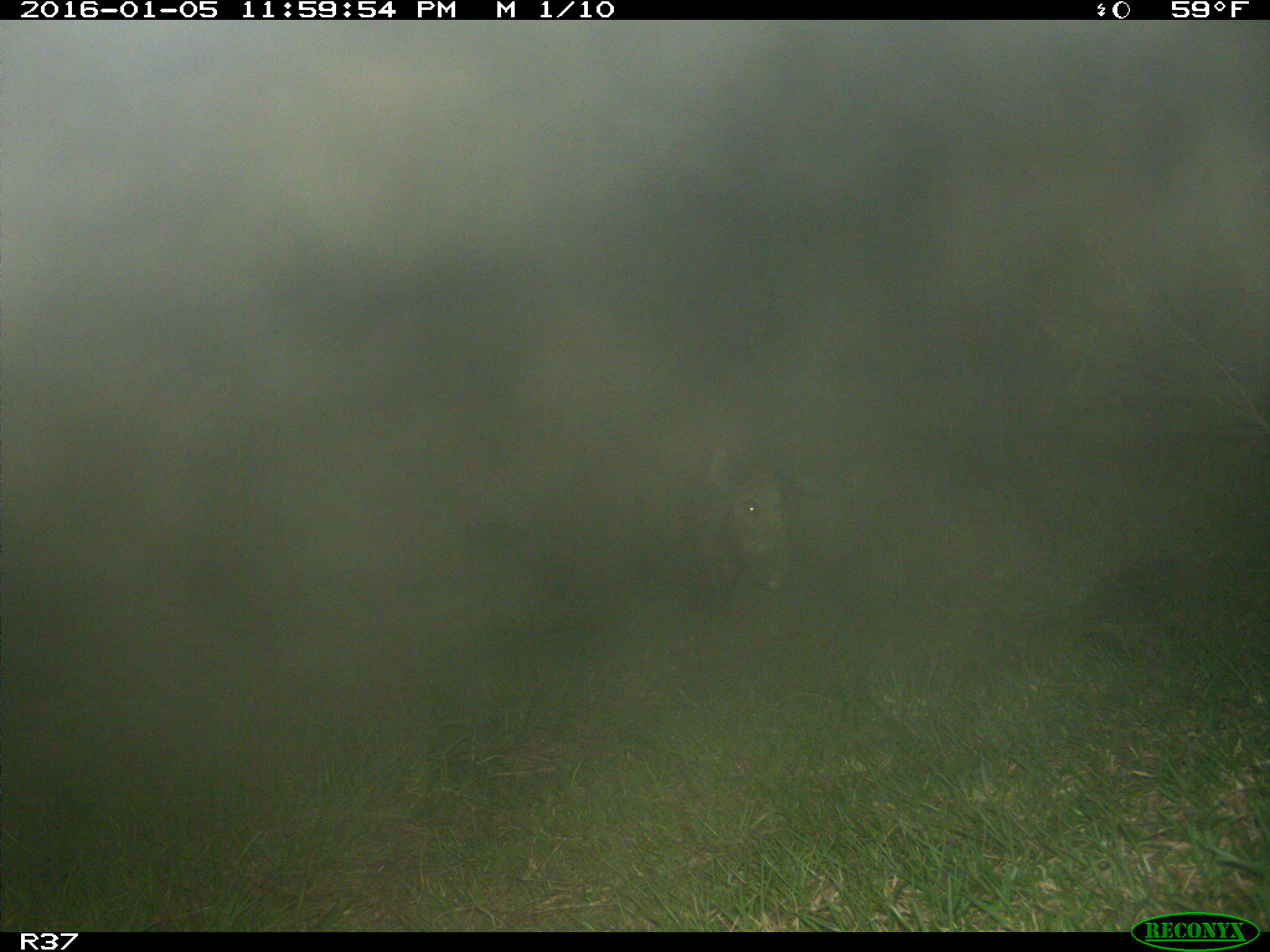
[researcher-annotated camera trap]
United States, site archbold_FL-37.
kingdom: Animalia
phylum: Chordata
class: Mammalia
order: Artiodactyla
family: Suidae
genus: Sus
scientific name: Sus scrofa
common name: wild boar